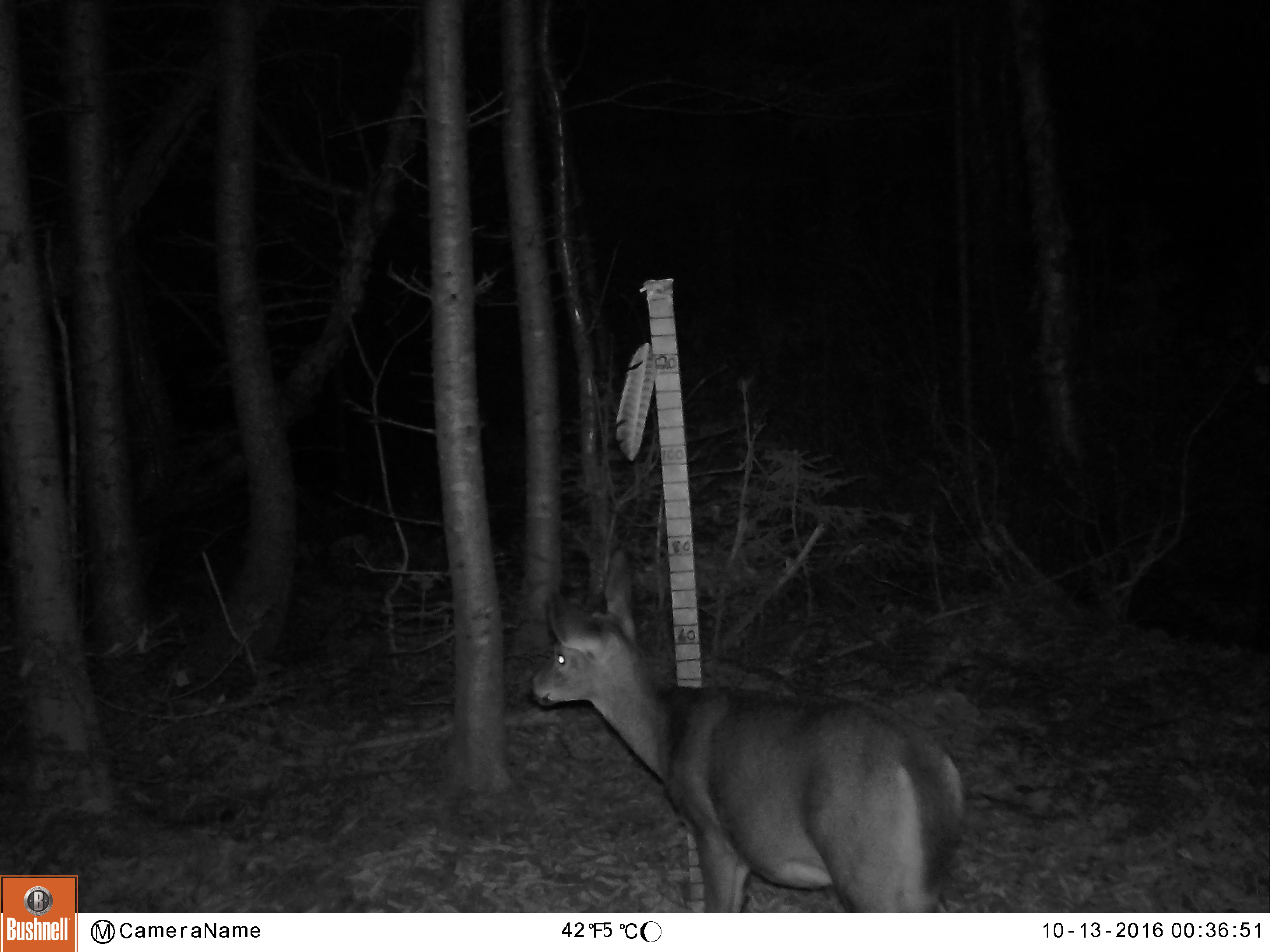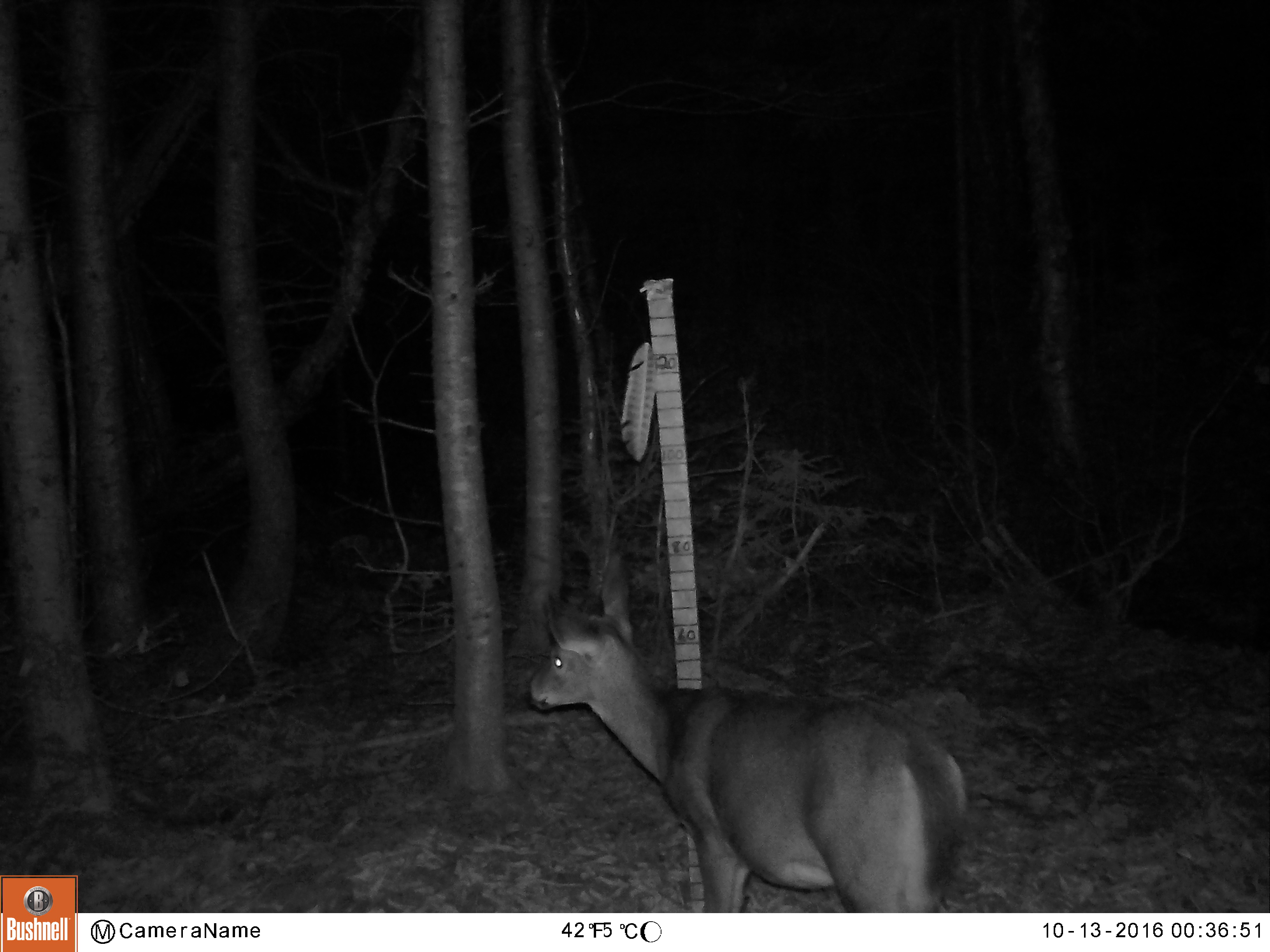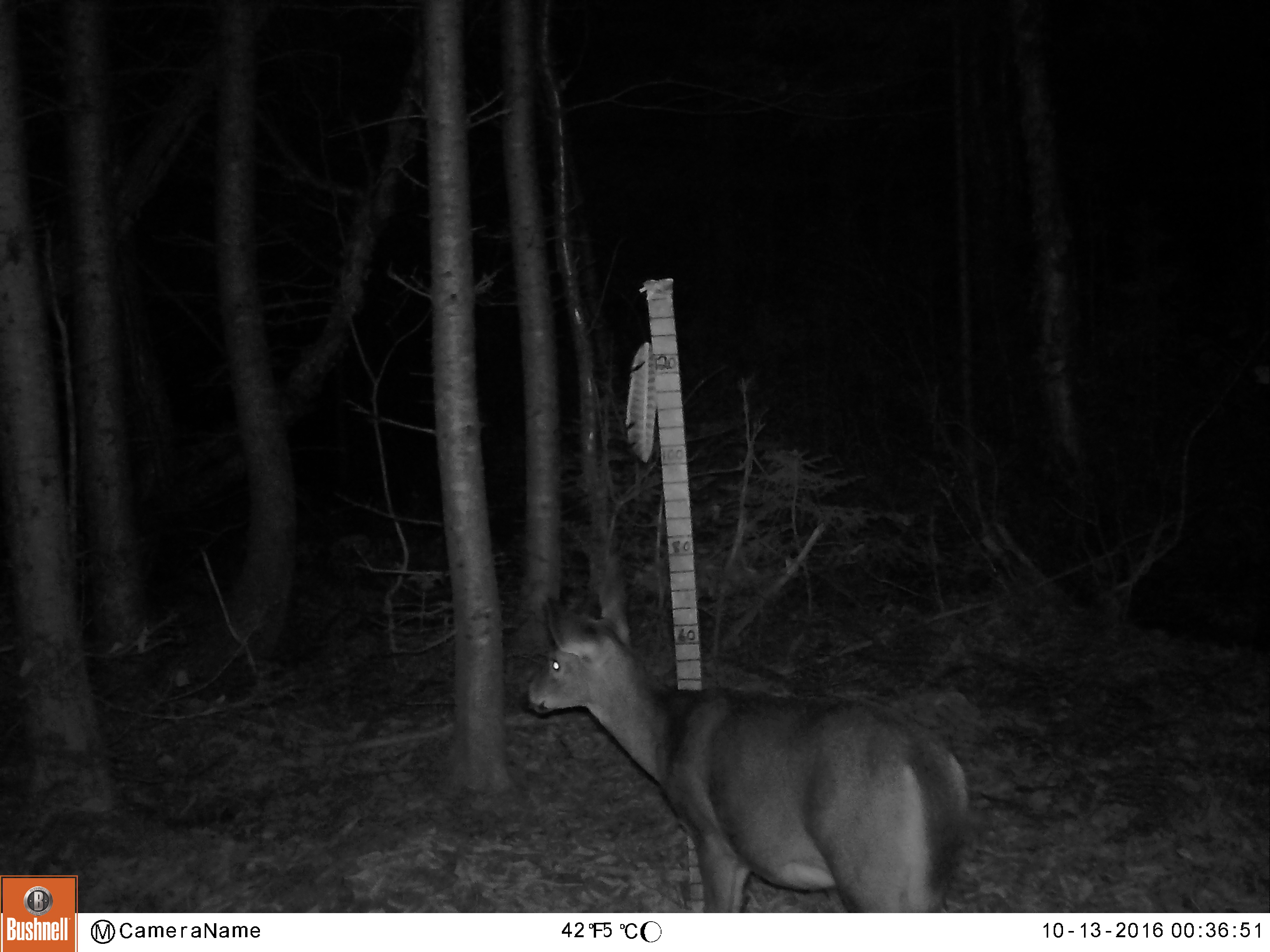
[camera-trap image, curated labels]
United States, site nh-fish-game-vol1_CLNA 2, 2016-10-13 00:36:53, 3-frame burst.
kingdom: Animalia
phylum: Chordata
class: Mammalia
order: Artiodactyla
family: Cervidae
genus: Odocoileus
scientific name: Odocoileus virginianus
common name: white-tailed deer